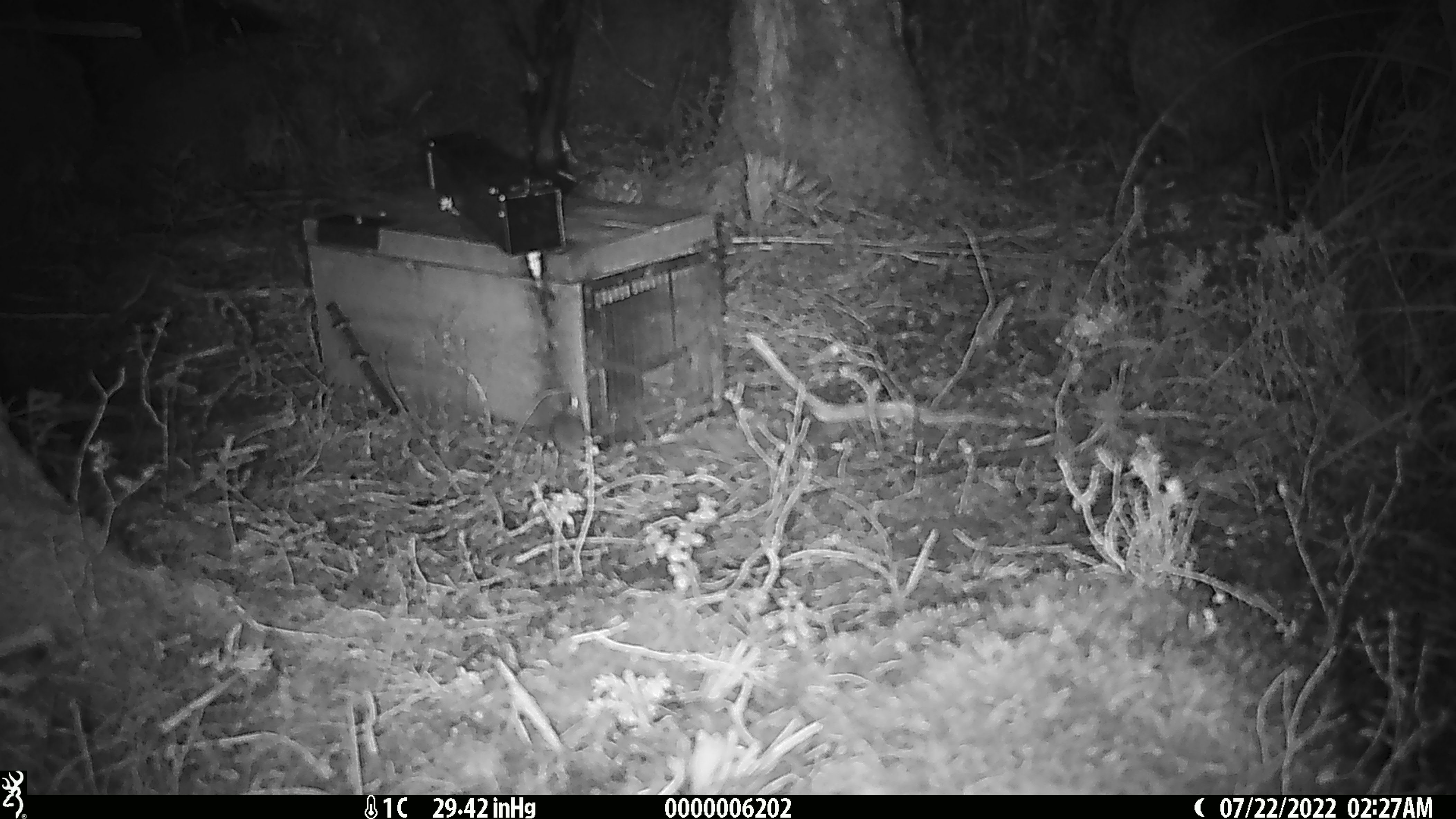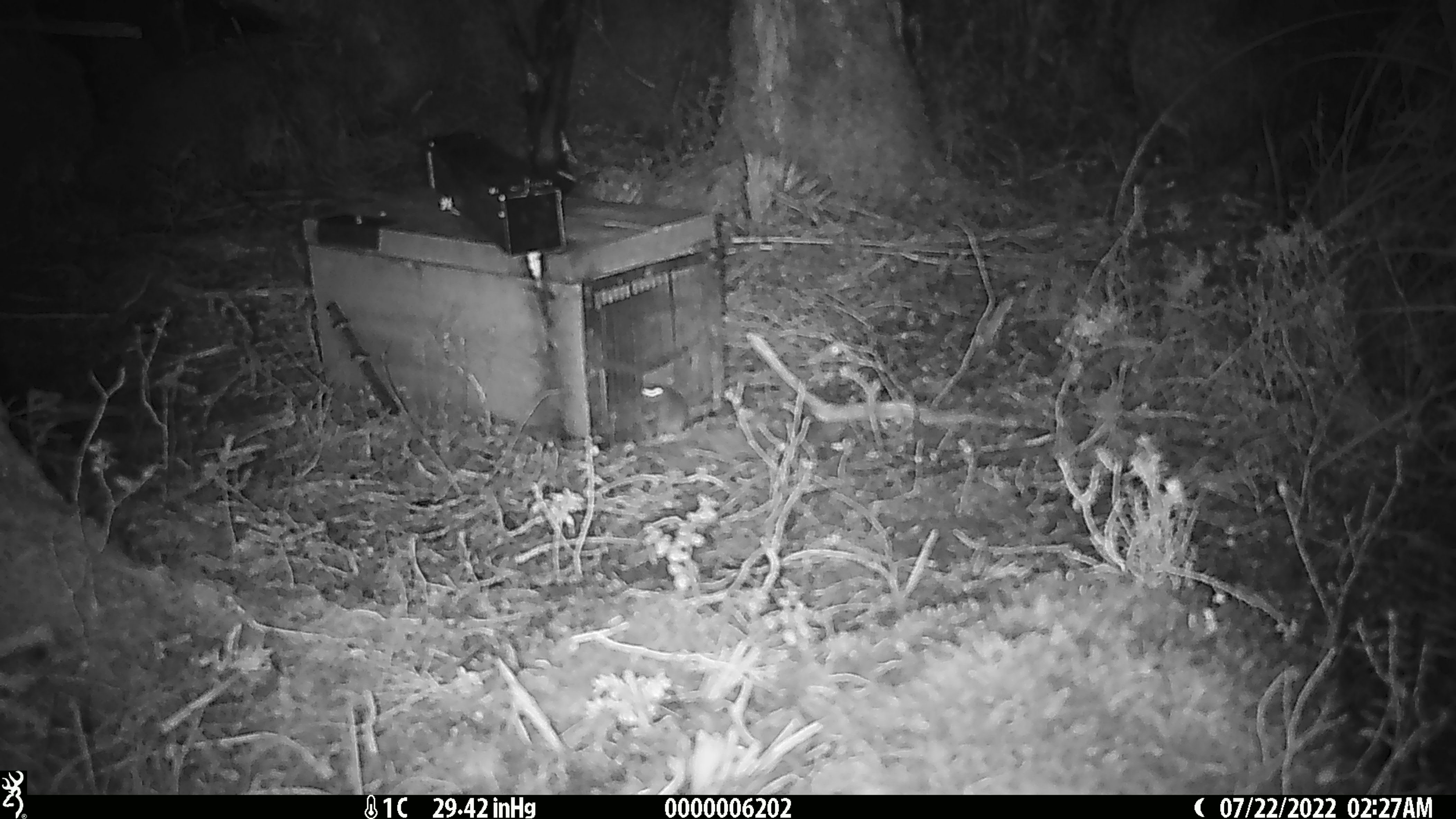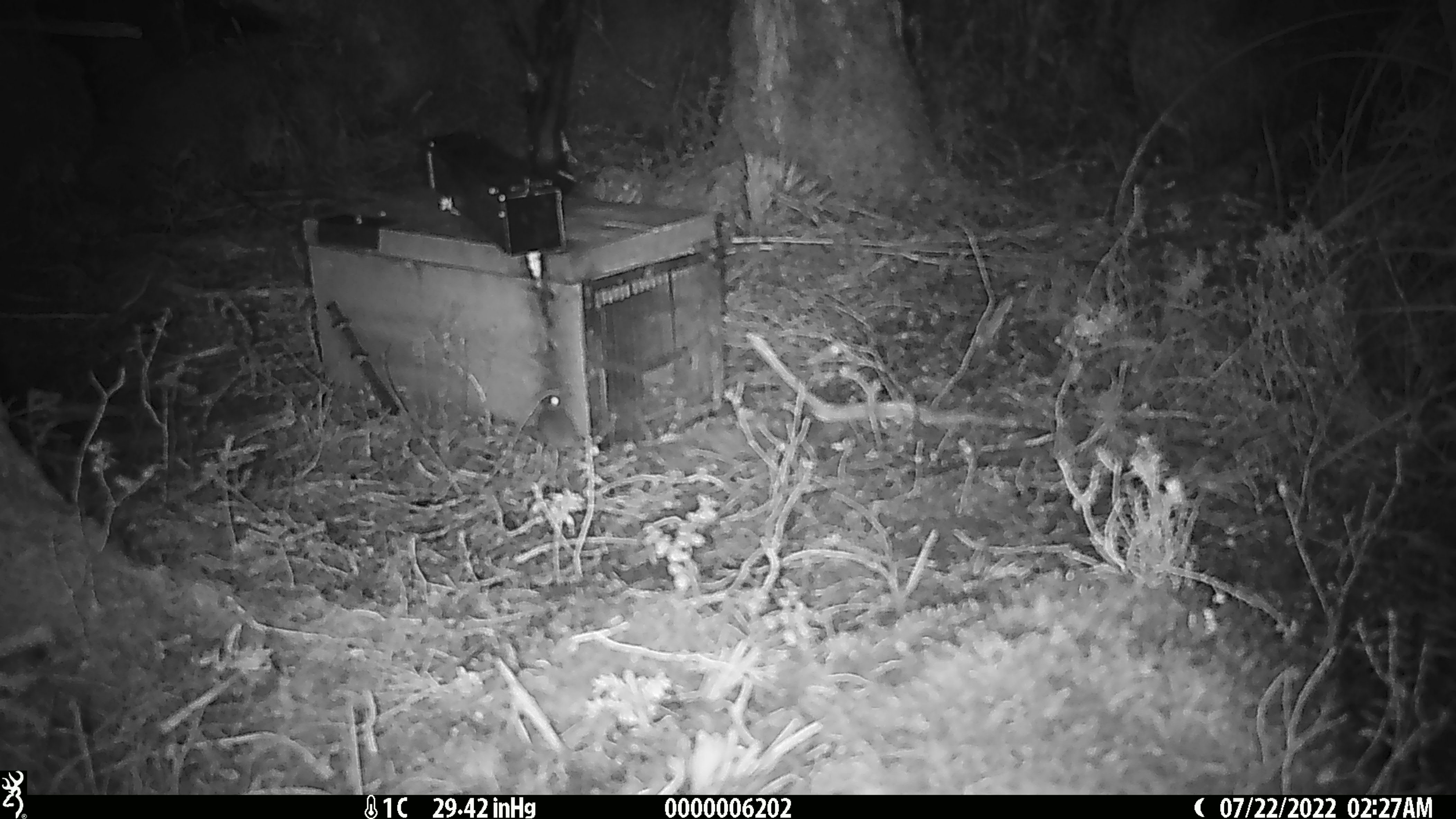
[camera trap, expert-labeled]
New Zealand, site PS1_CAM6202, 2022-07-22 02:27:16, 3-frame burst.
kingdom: Animalia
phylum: Chordata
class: Mammalia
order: Rodentia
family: Muridae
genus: Mus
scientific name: Mus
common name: mouse